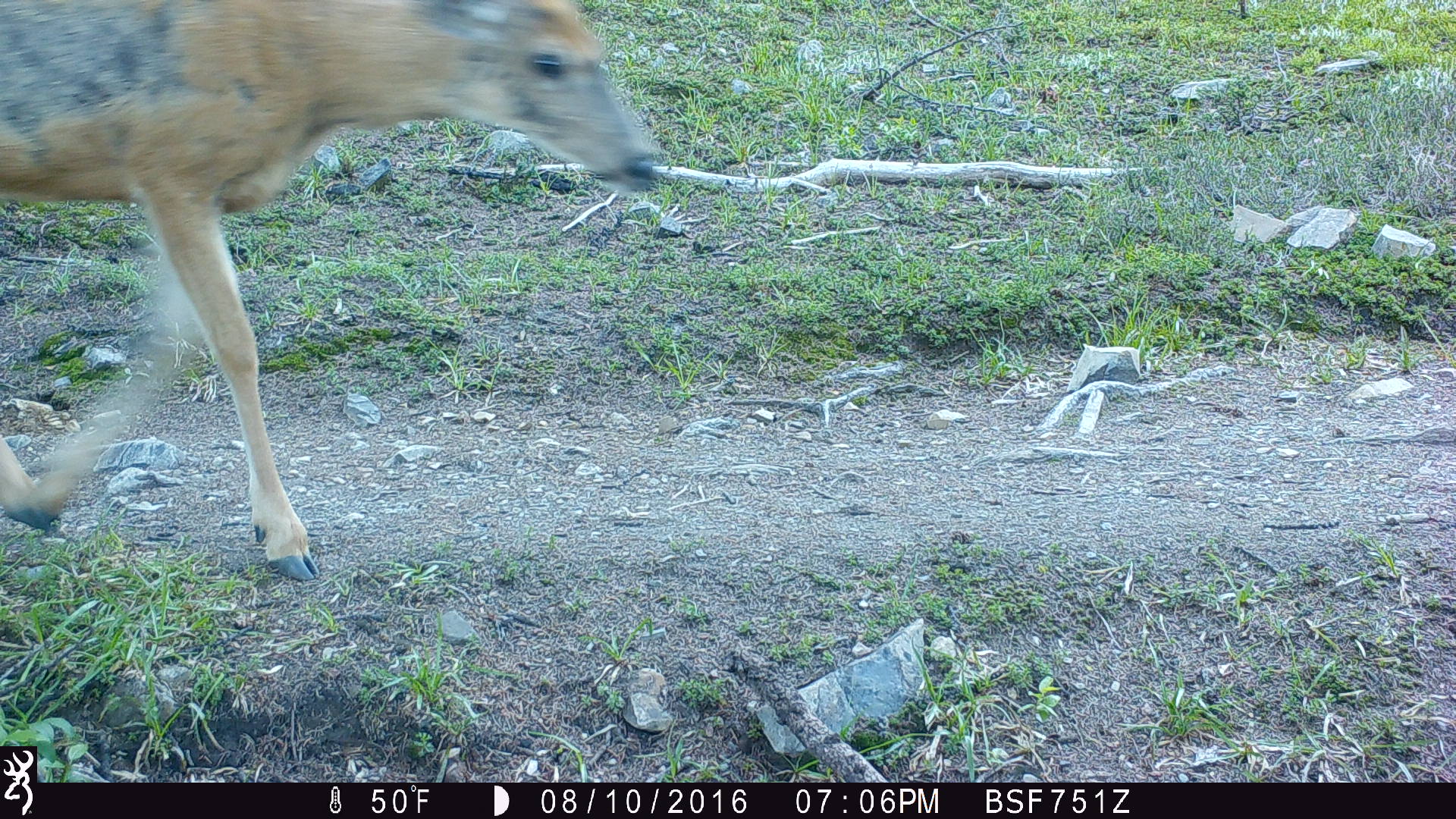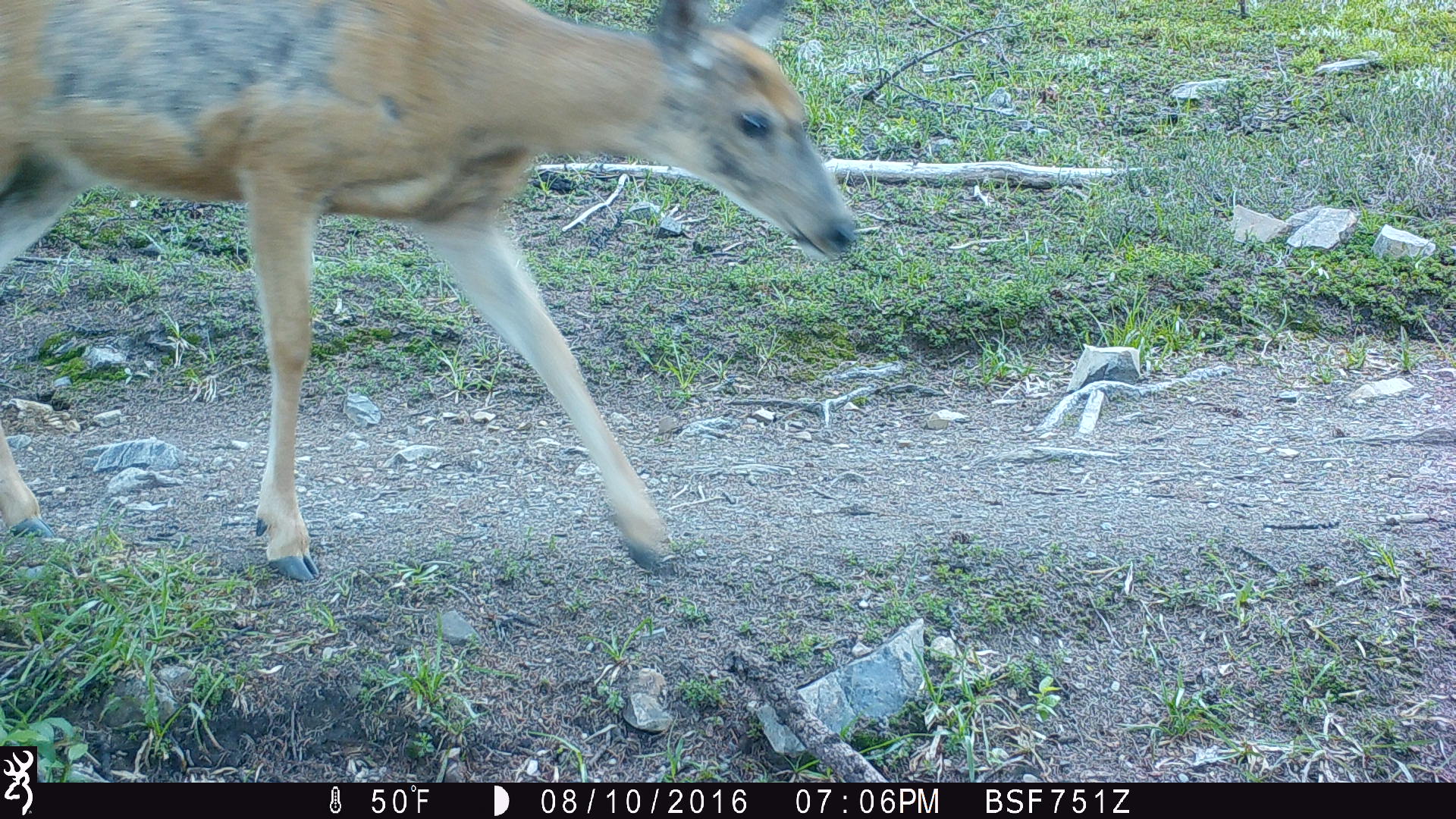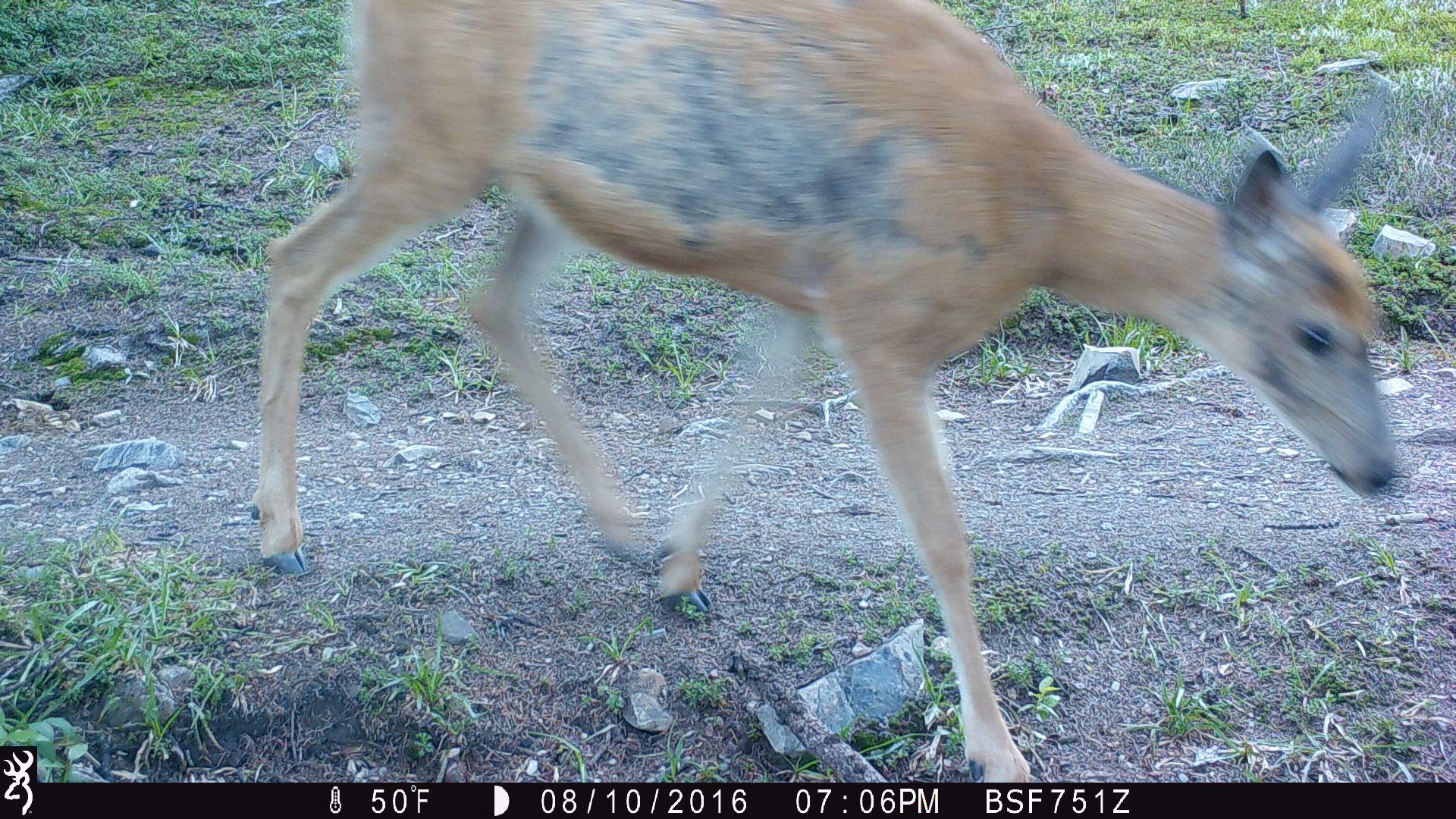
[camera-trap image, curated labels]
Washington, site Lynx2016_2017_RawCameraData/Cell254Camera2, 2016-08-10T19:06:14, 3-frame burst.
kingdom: Animalia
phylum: Chordata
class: Mammalia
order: Artiodactyla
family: Cervidae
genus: Odocoileus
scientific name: Odocoileus hemionus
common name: mule deer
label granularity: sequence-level